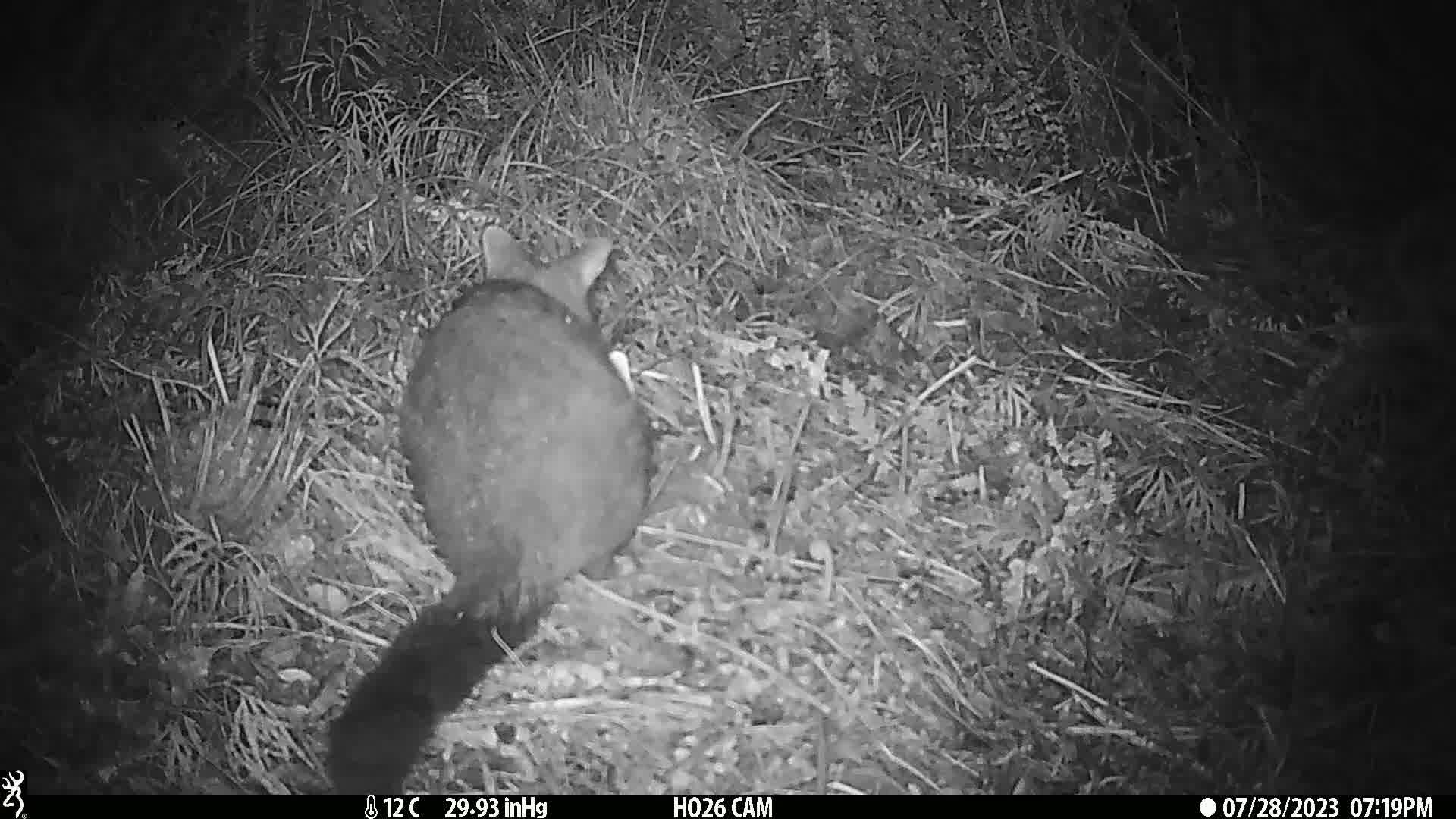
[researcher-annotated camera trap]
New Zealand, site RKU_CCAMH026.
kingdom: Animalia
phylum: Chordata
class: Mammalia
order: Diprotodontia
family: Phalangeridae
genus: Trichosurus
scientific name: Trichosurus vulpecula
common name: common brushtail possum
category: possum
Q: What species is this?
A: Possum (common brushtail possum) (Trichosurus vulpecula).